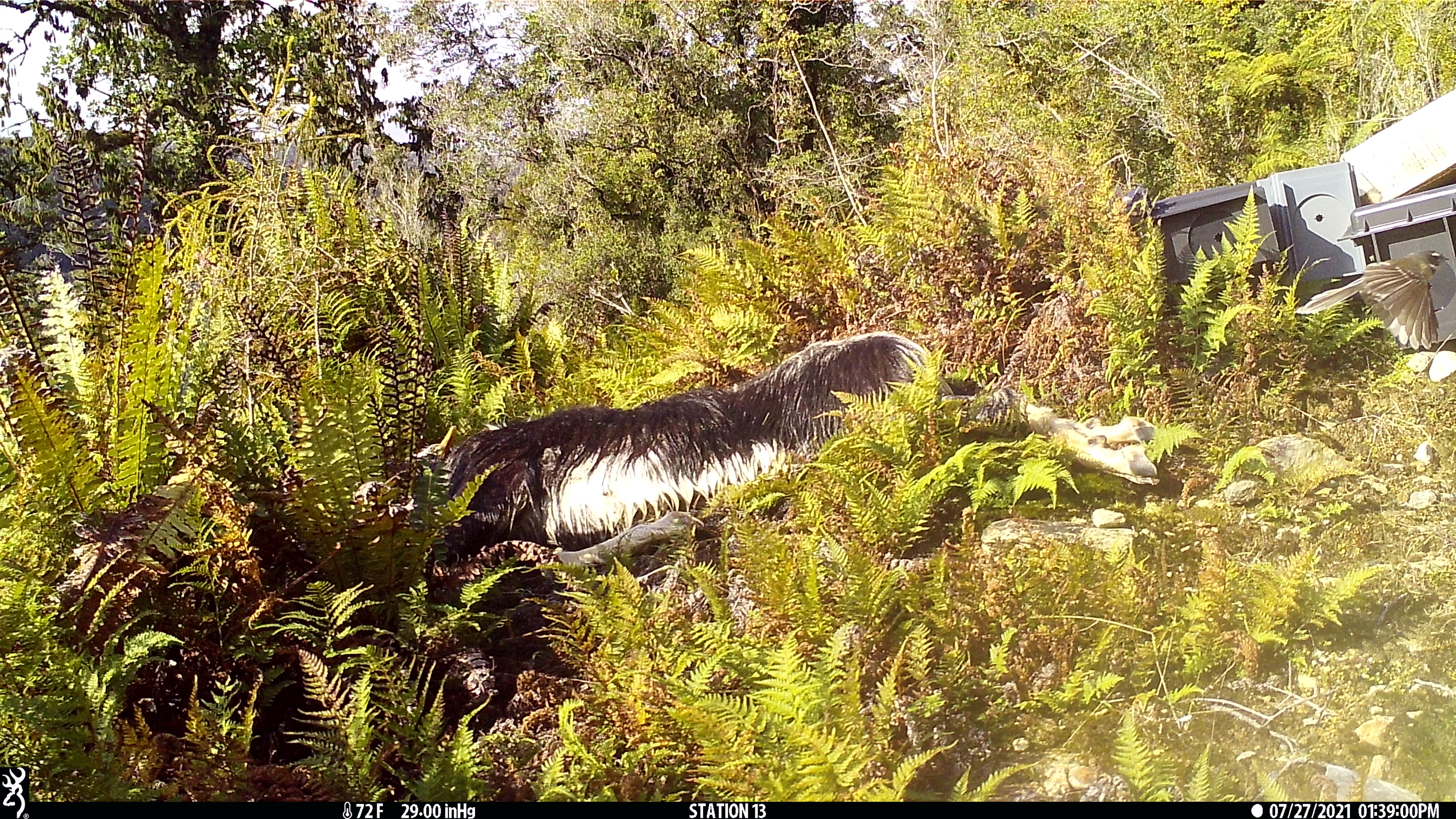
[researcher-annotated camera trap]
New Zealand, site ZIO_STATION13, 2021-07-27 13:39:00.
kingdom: Animalia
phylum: Chordata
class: Aves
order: Passeriformes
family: Rhipiduridae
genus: Rhipidura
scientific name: Rhipidura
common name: fantails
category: fantail